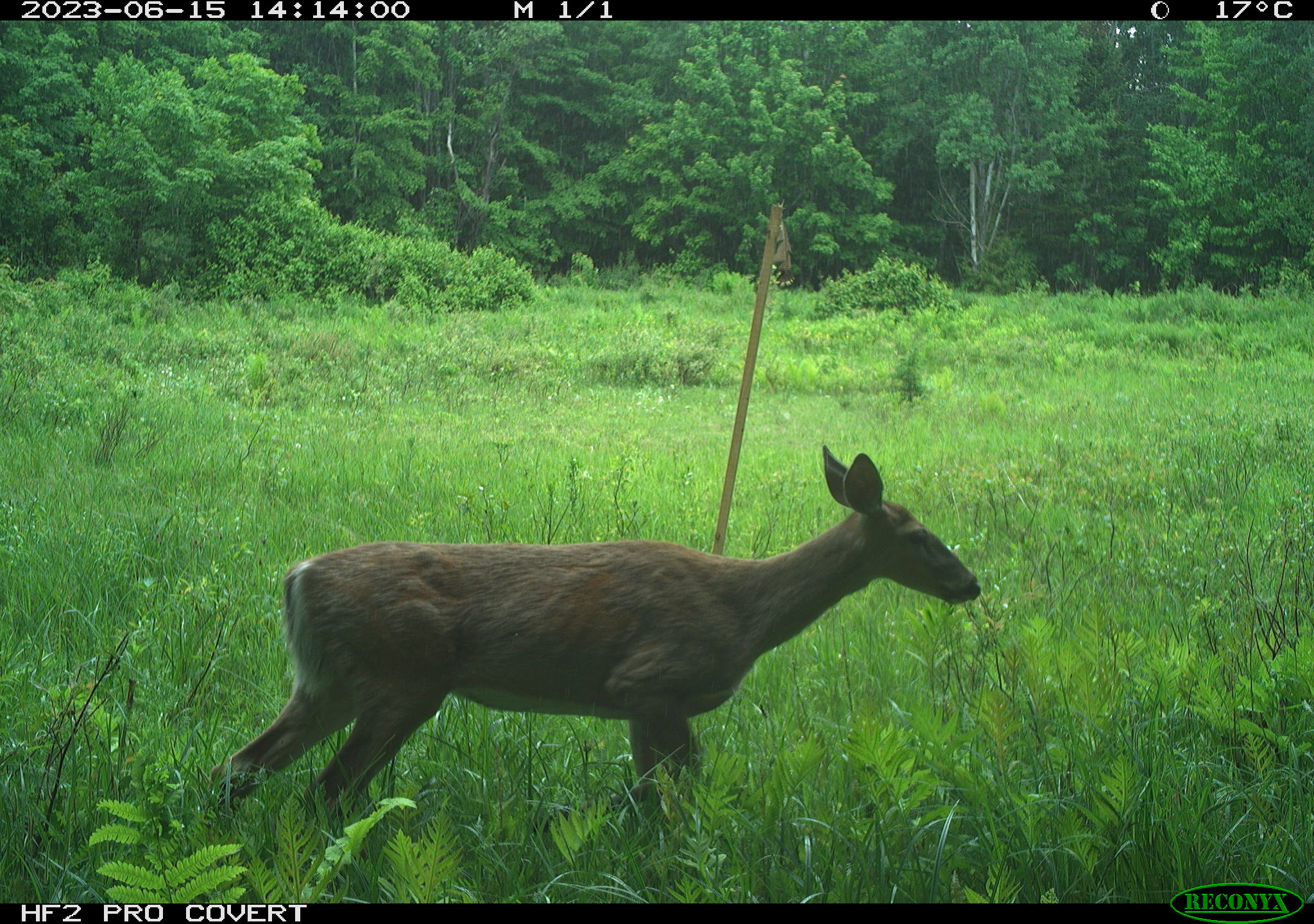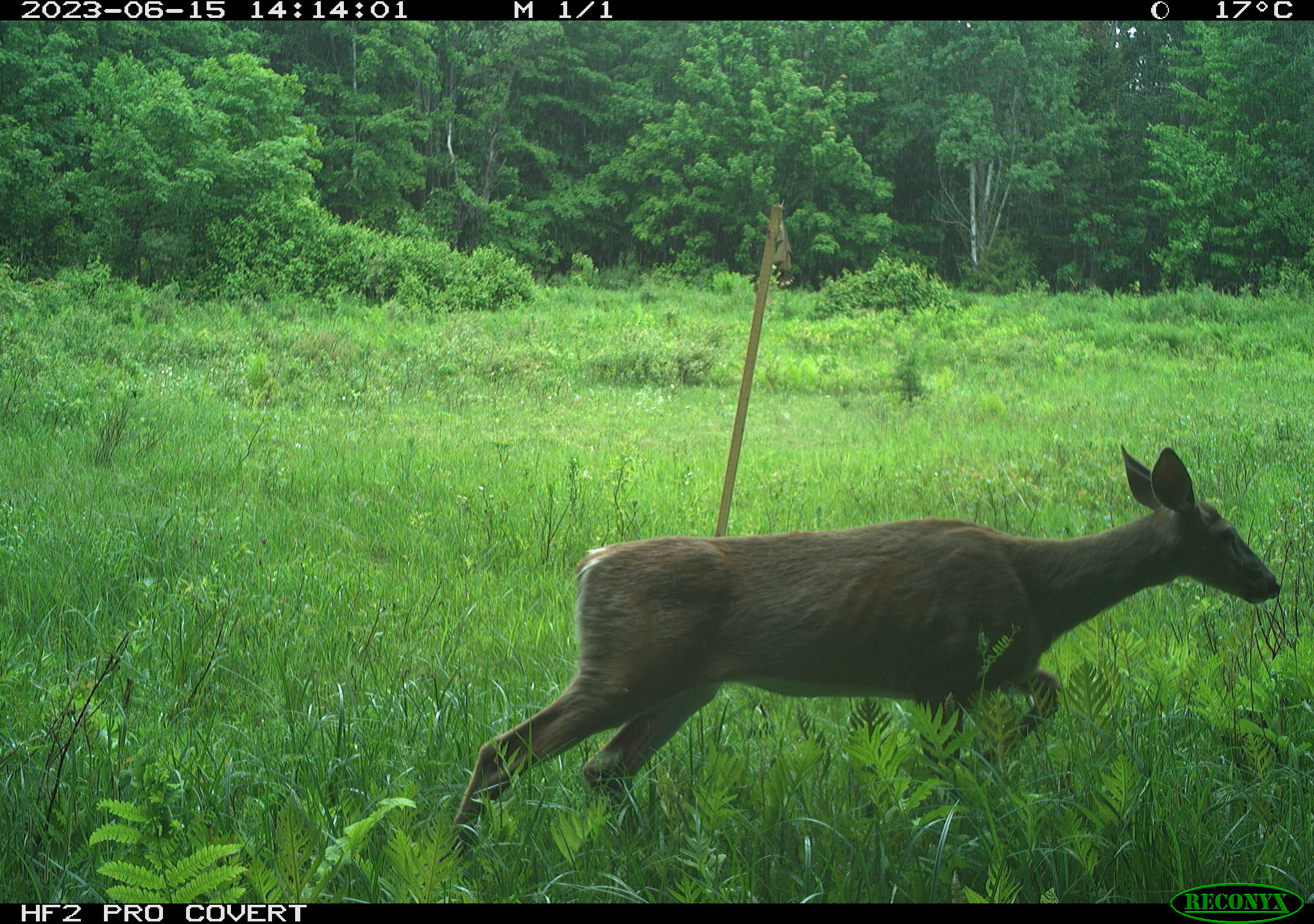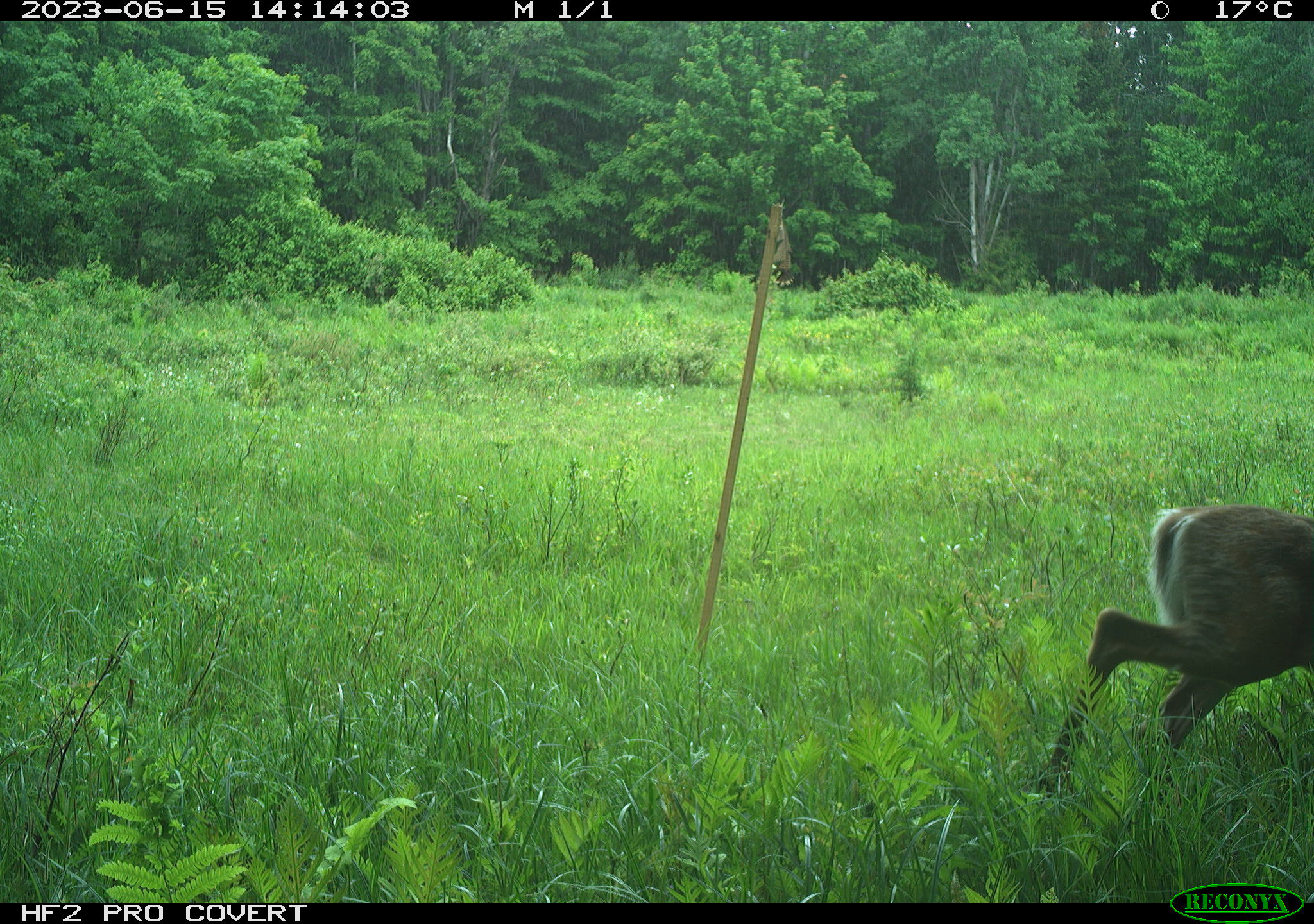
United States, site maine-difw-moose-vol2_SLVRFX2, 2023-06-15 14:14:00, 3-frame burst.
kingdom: Animalia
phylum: Chordata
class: Mammalia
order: Artiodactyla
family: Cervidae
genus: Odocoileus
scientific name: Odocoileus virginianus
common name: white-tailed deer